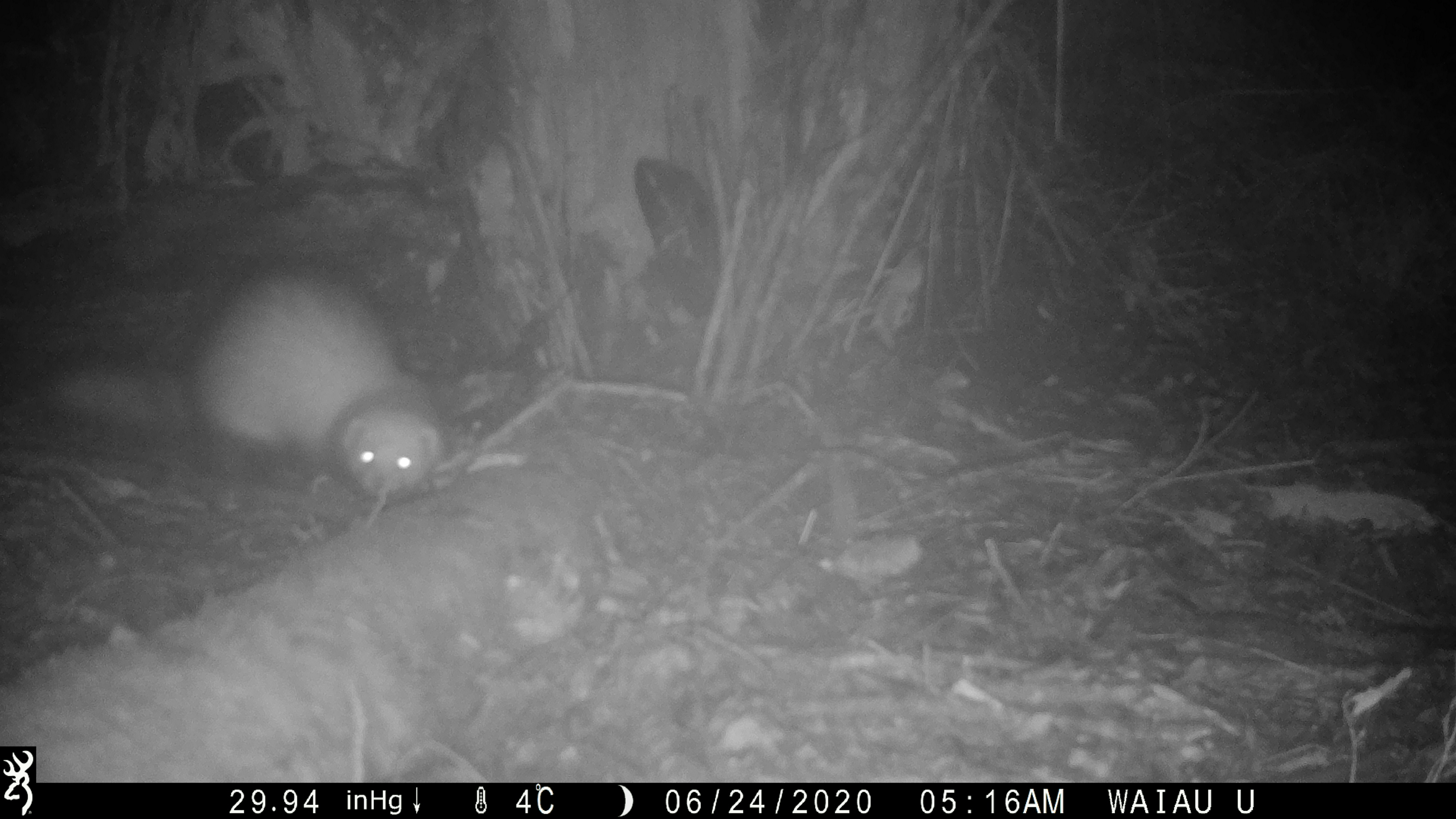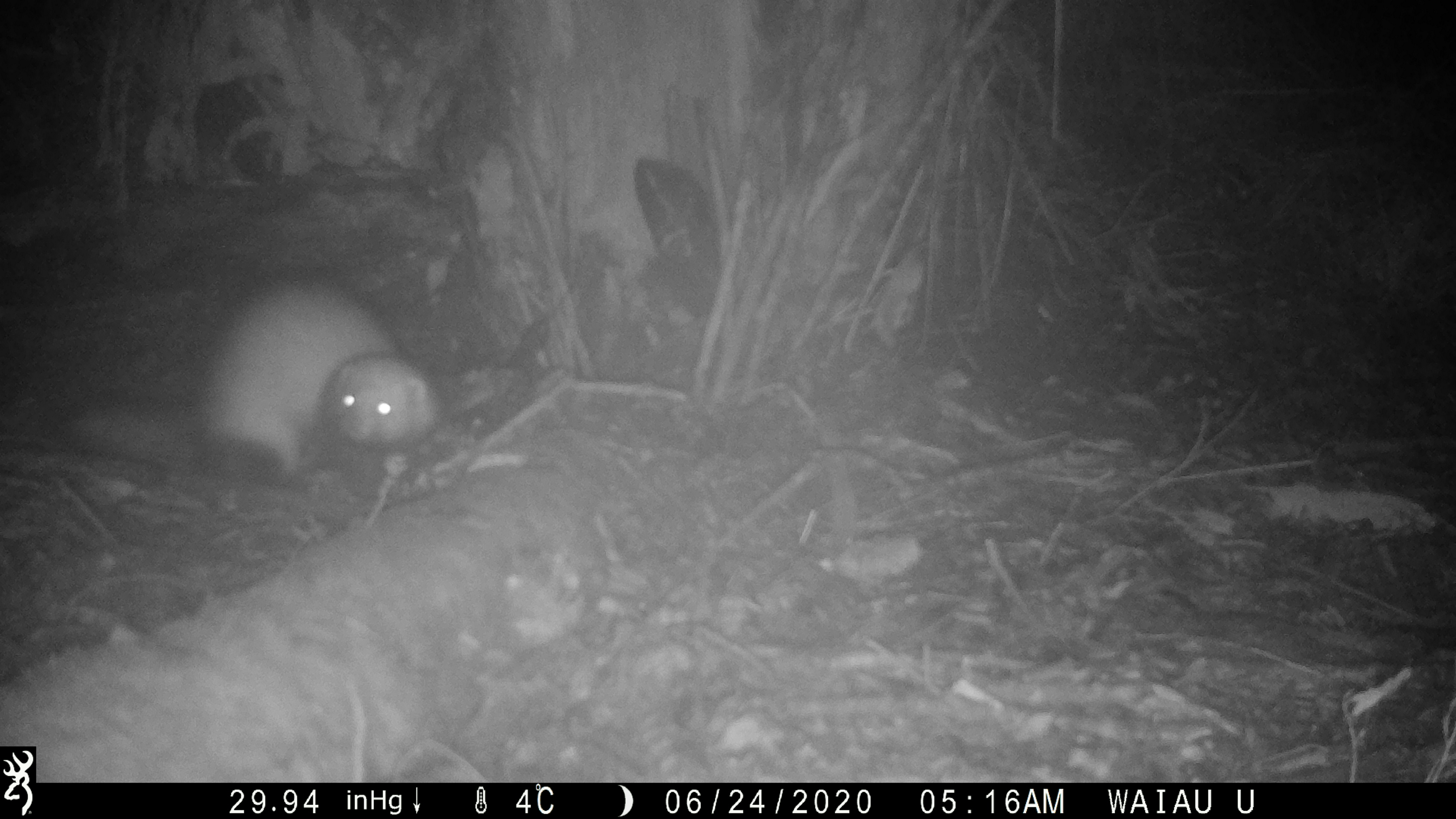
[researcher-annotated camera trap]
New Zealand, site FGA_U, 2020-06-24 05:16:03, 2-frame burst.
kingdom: Animalia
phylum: Chordata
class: Mammalia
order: Carnivora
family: Mustelidae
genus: Mustela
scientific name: Mustela furo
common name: ferret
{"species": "ferret (Mustela furo)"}